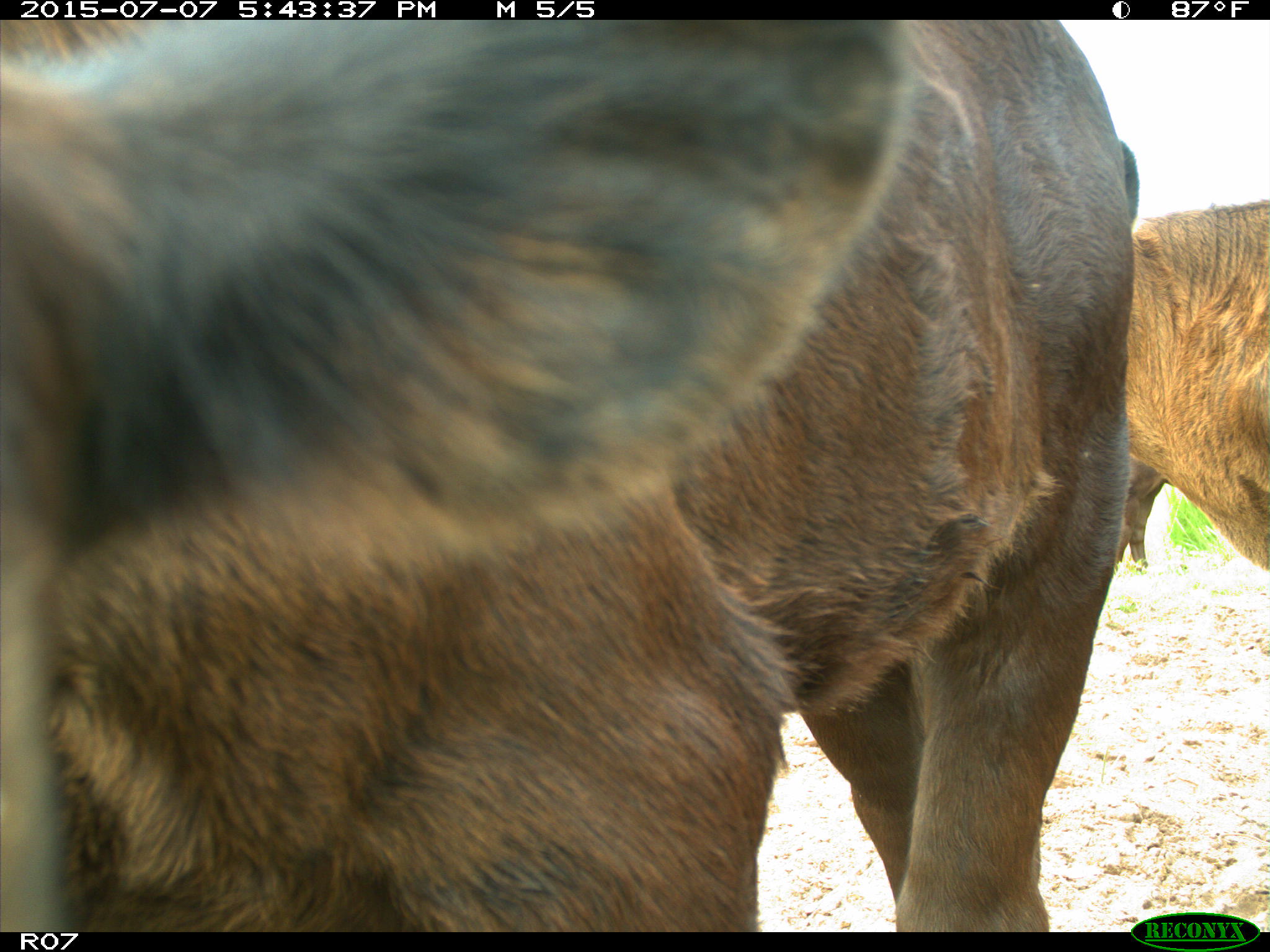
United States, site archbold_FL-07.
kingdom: Animalia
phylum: Chordata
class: Mammalia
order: Artiodactyla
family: Bovidae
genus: Bos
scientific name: Bos taurus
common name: domestic cow